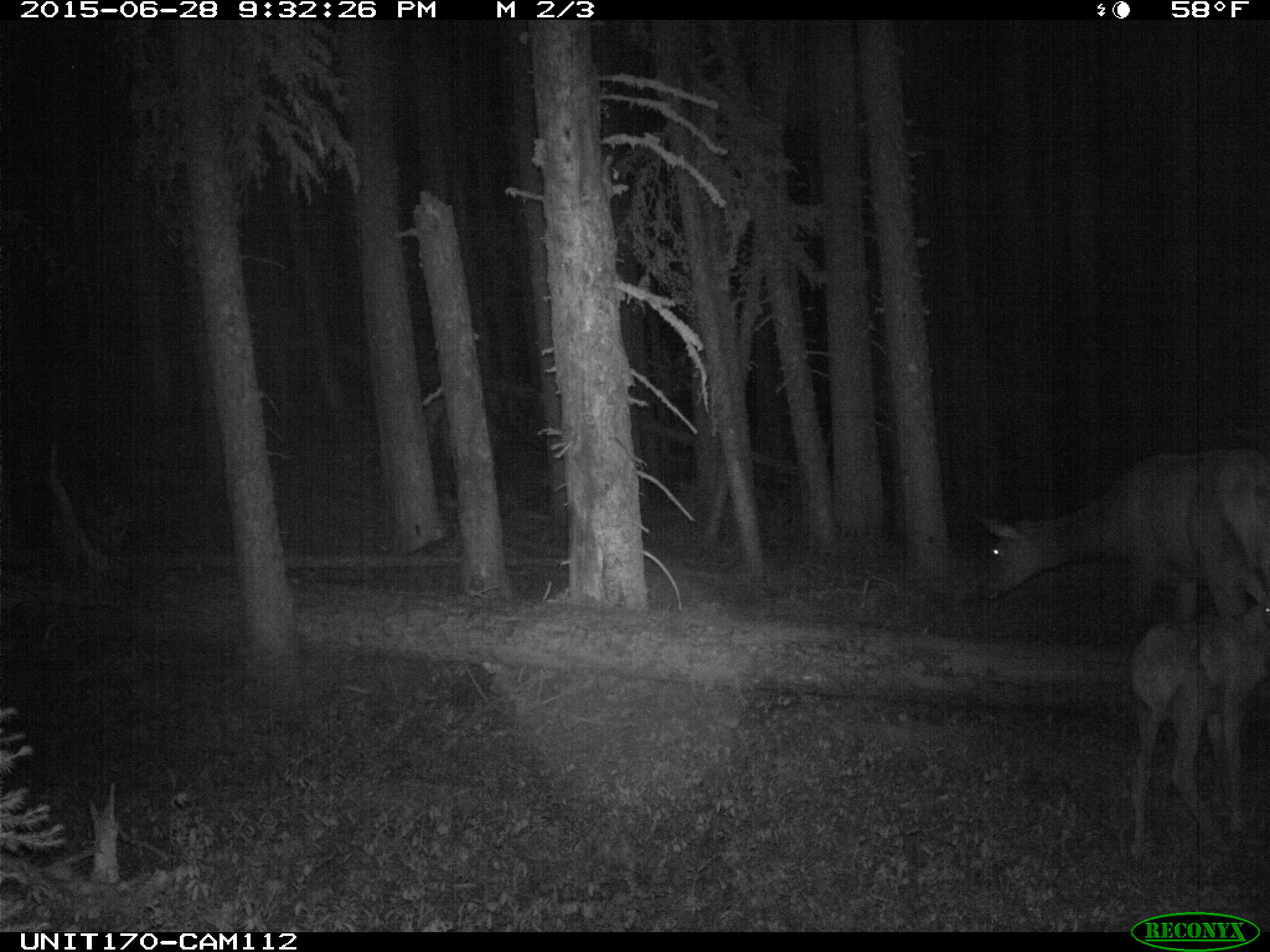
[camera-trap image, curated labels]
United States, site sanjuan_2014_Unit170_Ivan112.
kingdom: Animalia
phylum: Chordata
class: Mammalia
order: Artiodactyla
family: Cervidae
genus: Cervus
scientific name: Cervus elaphus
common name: red deer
Cervus elaphus (red deer).